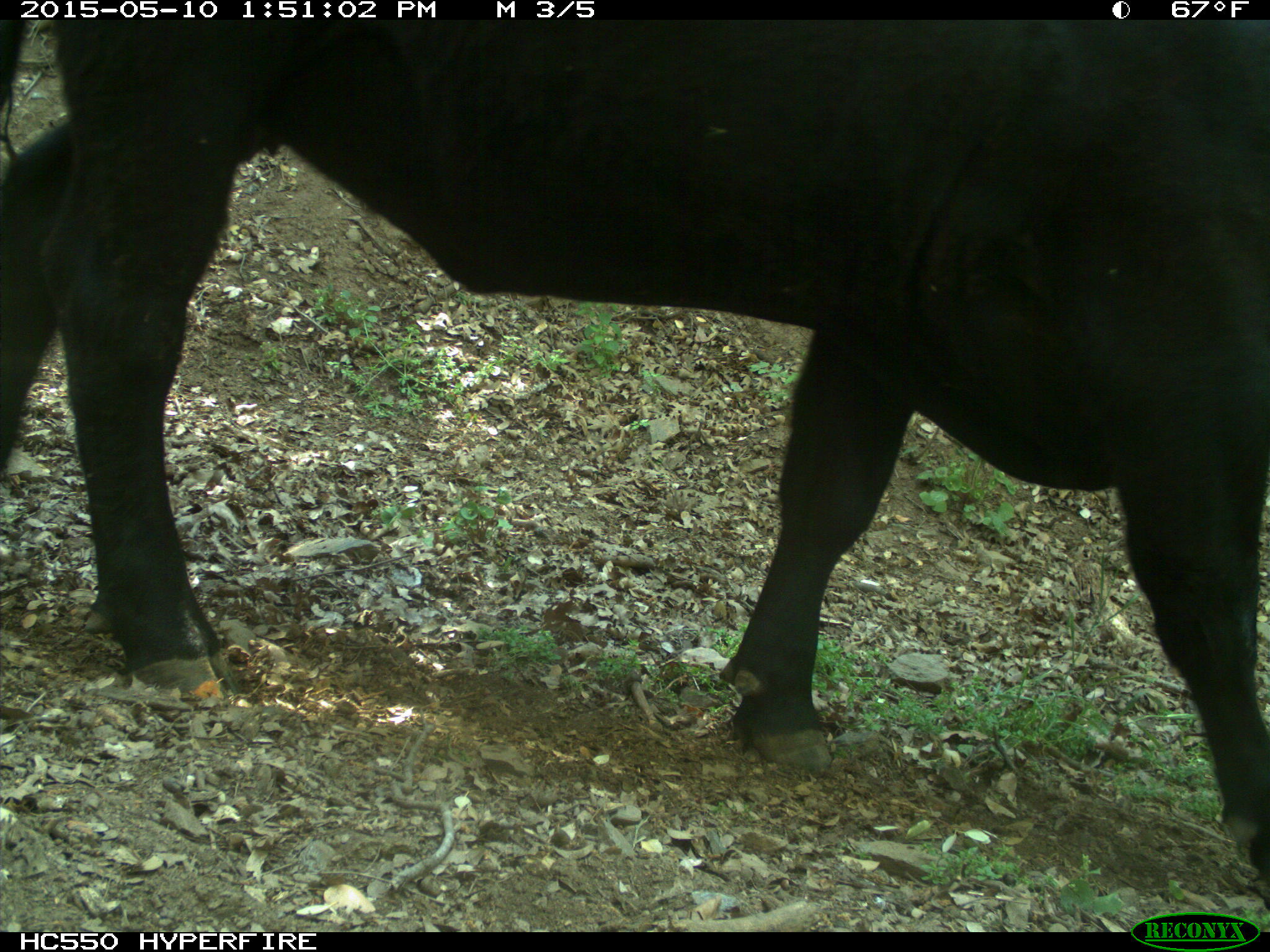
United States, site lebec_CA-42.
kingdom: Animalia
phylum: Chordata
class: Mammalia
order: Artiodactyla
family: Bovidae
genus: Bos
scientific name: Bos taurus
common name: domestic cow